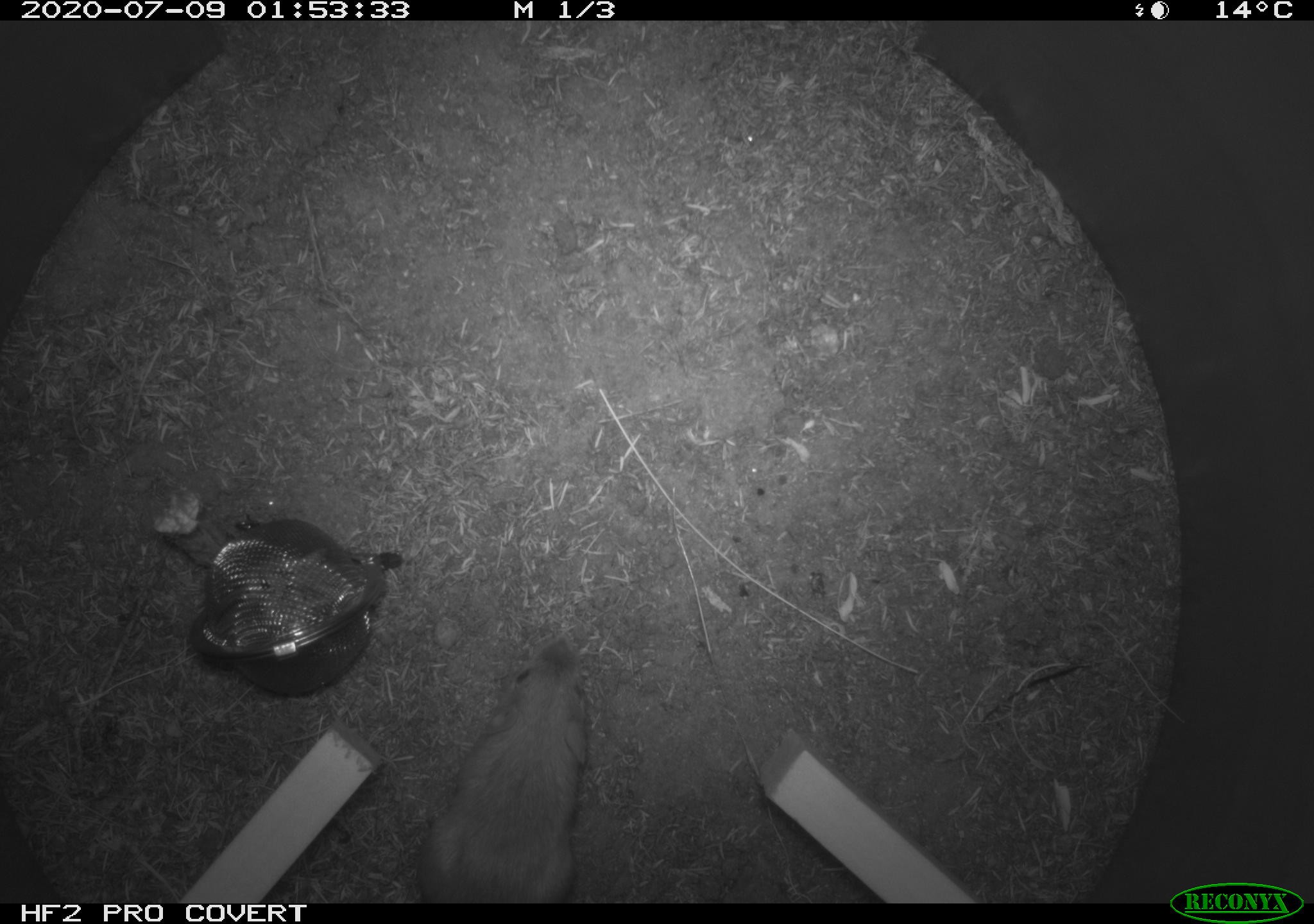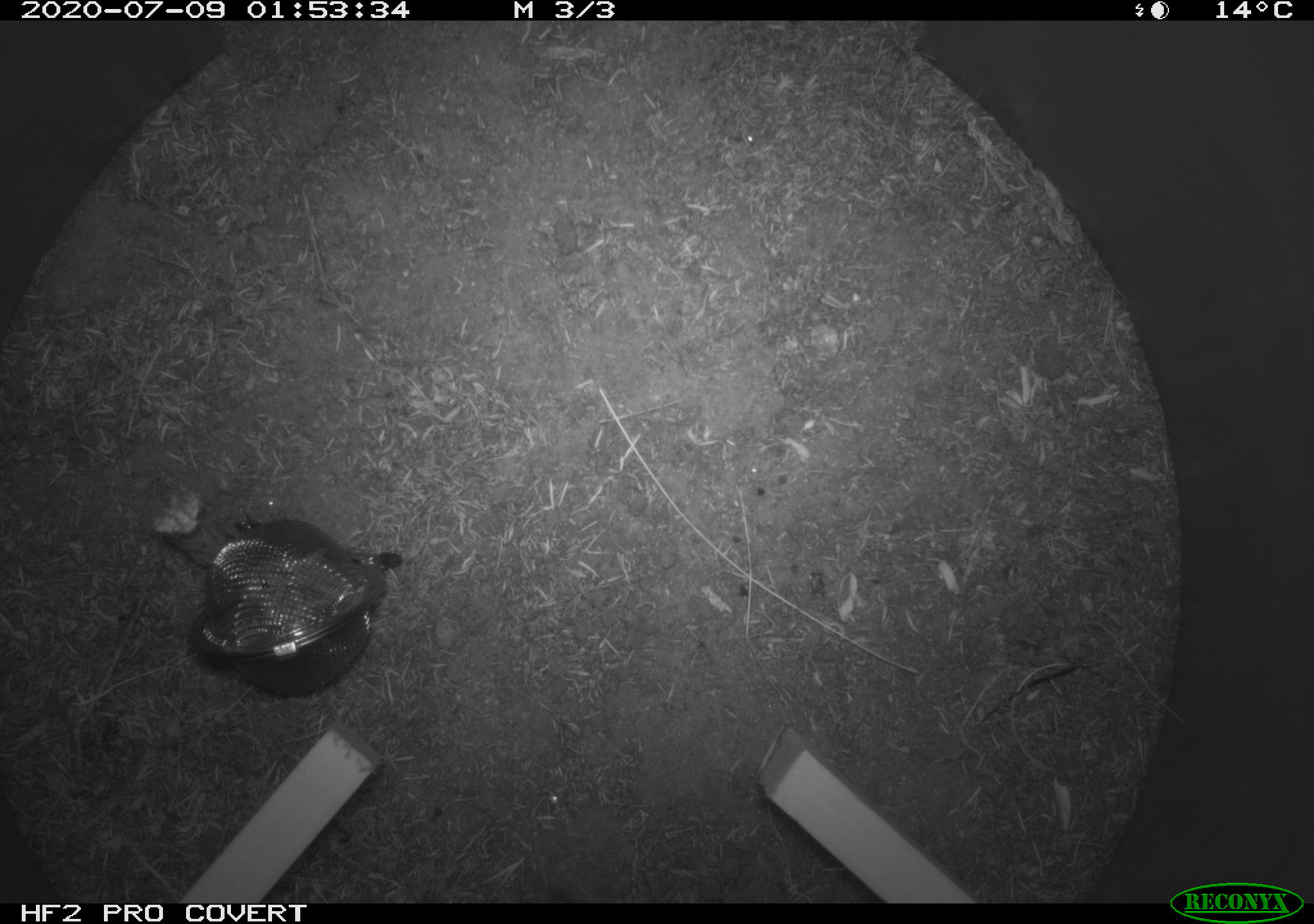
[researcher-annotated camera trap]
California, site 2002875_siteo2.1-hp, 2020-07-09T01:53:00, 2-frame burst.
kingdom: Animalia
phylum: Chordata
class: Mammalia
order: Rodentia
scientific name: Rodentia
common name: rodent